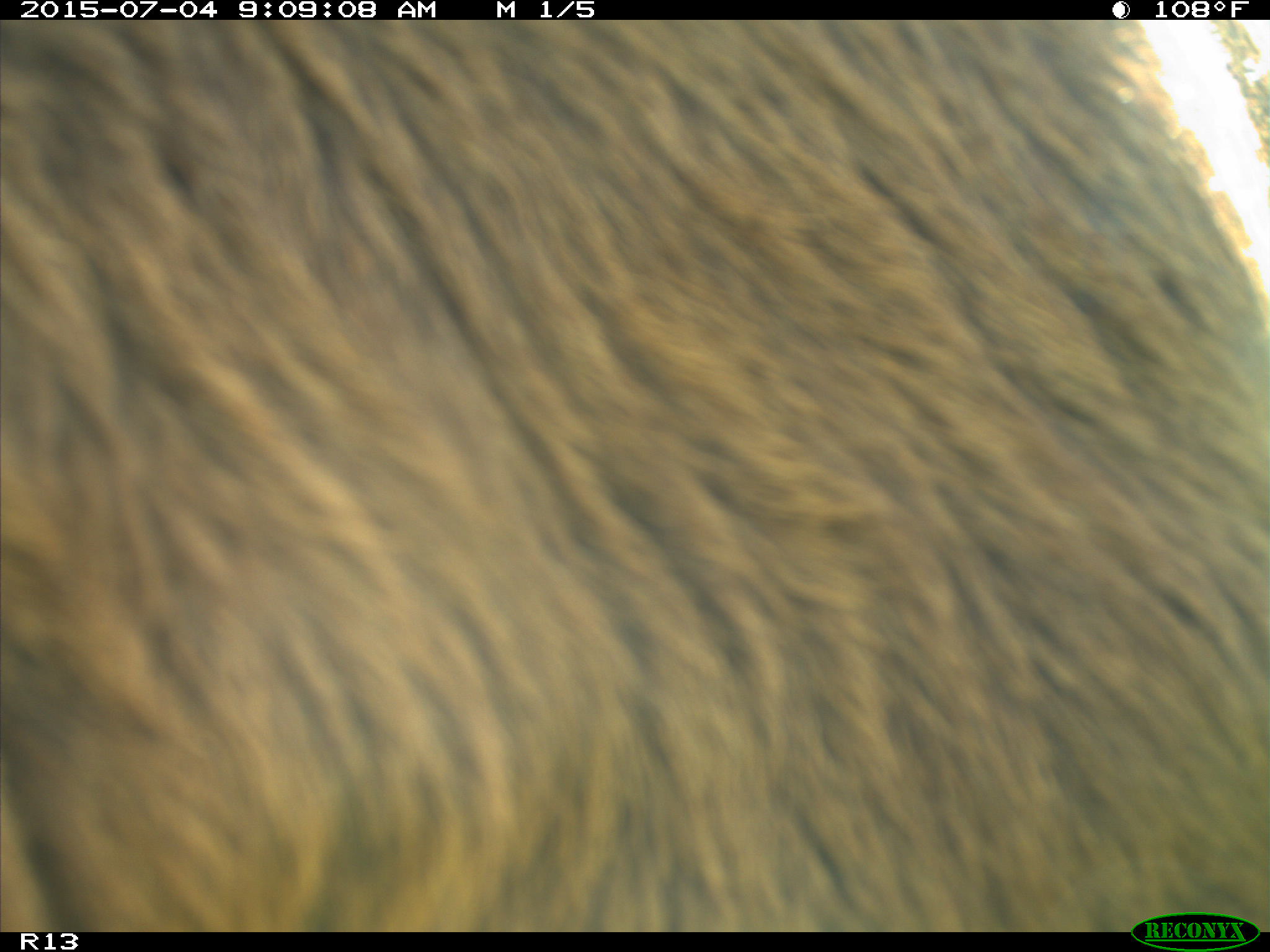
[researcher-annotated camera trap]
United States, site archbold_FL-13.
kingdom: Animalia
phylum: Chordata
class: Mammalia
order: Artiodactyla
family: Bovidae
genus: Bos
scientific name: Bos taurus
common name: domestic cow